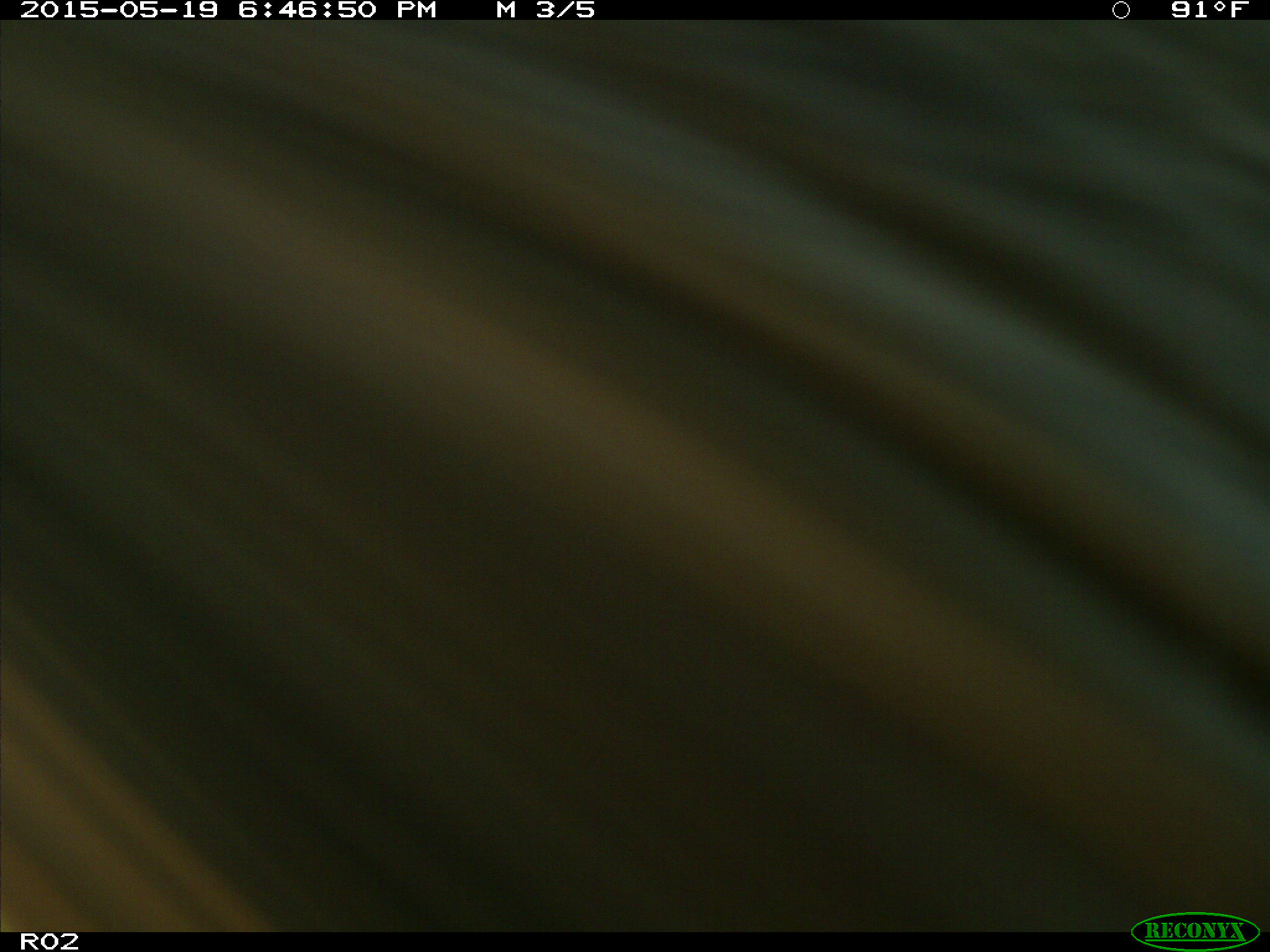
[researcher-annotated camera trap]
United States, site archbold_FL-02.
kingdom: Animalia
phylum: Chordata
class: Mammalia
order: Artiodactyla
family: Bovidae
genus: Bos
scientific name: Bos taurus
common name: domestic cow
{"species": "Bos taurus (domestic cow)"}